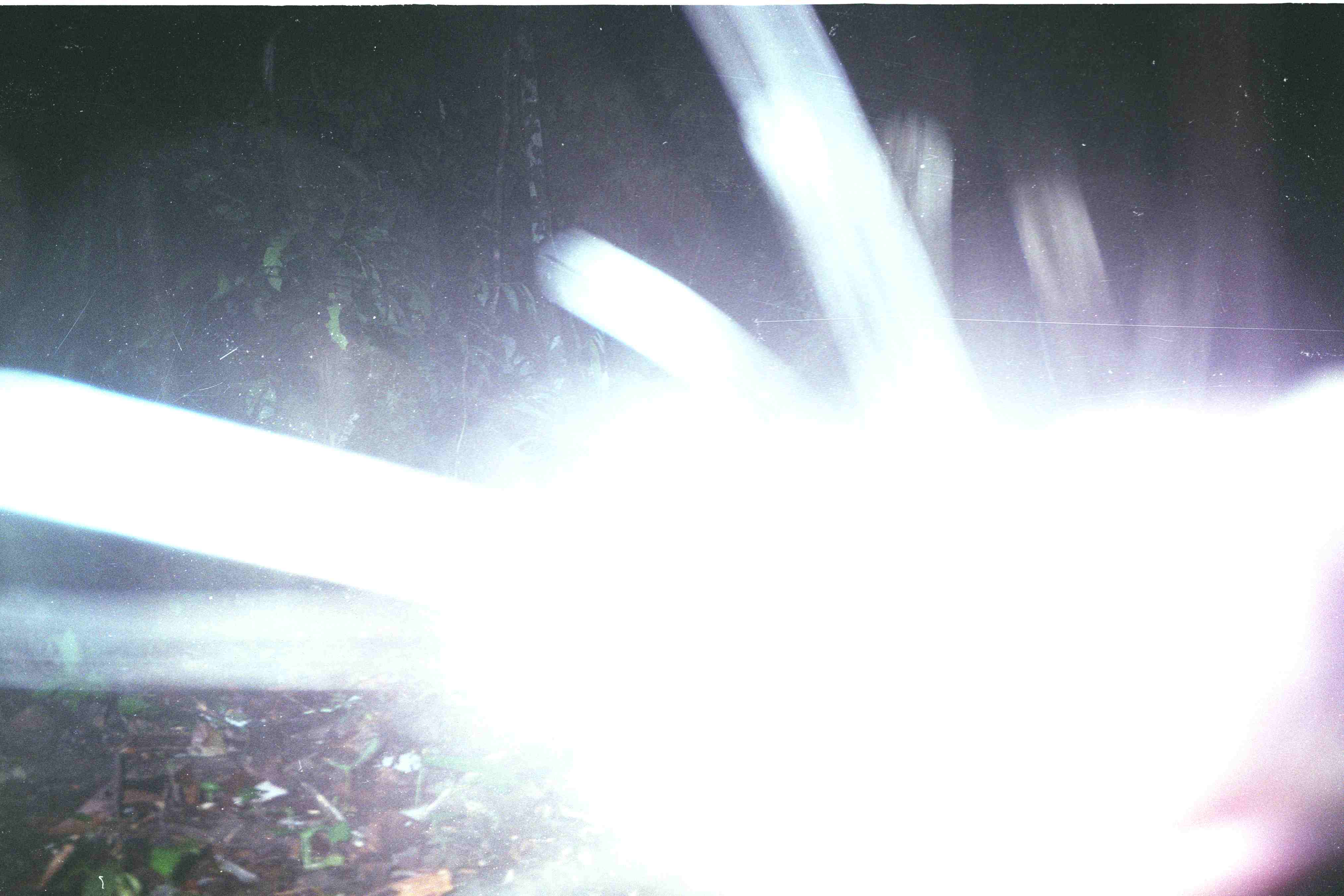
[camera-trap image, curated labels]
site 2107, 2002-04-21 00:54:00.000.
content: unidentified animal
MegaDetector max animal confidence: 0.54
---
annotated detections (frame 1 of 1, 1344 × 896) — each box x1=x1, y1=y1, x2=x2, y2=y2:
unknown: x1=2, y1=3, x2=1341, y2=890